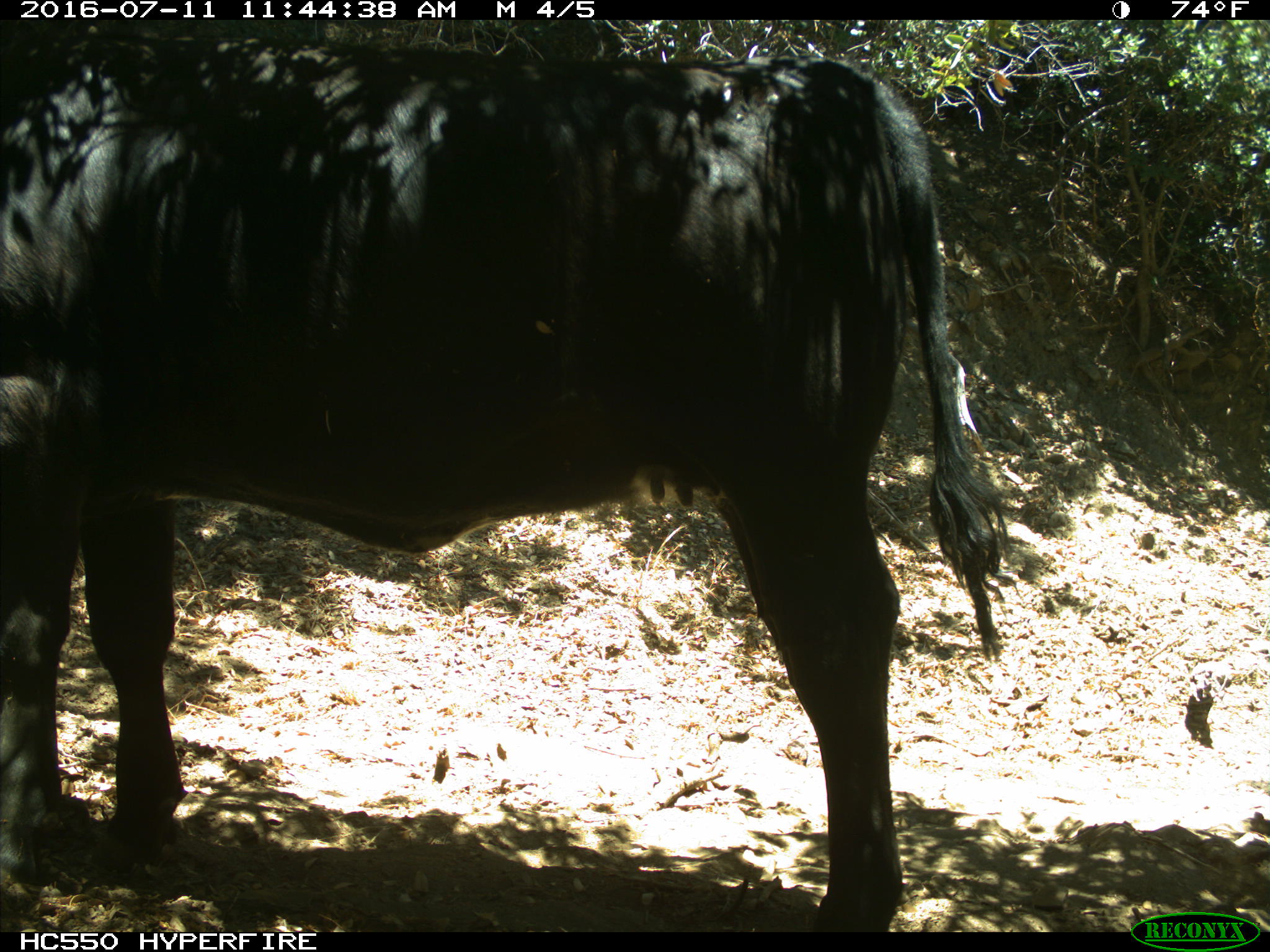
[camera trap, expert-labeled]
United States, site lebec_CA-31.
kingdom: Animalia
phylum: Chordata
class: Mammalia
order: Artiodactyla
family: Bovidae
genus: Bos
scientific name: Bos taurus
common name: domestic cow